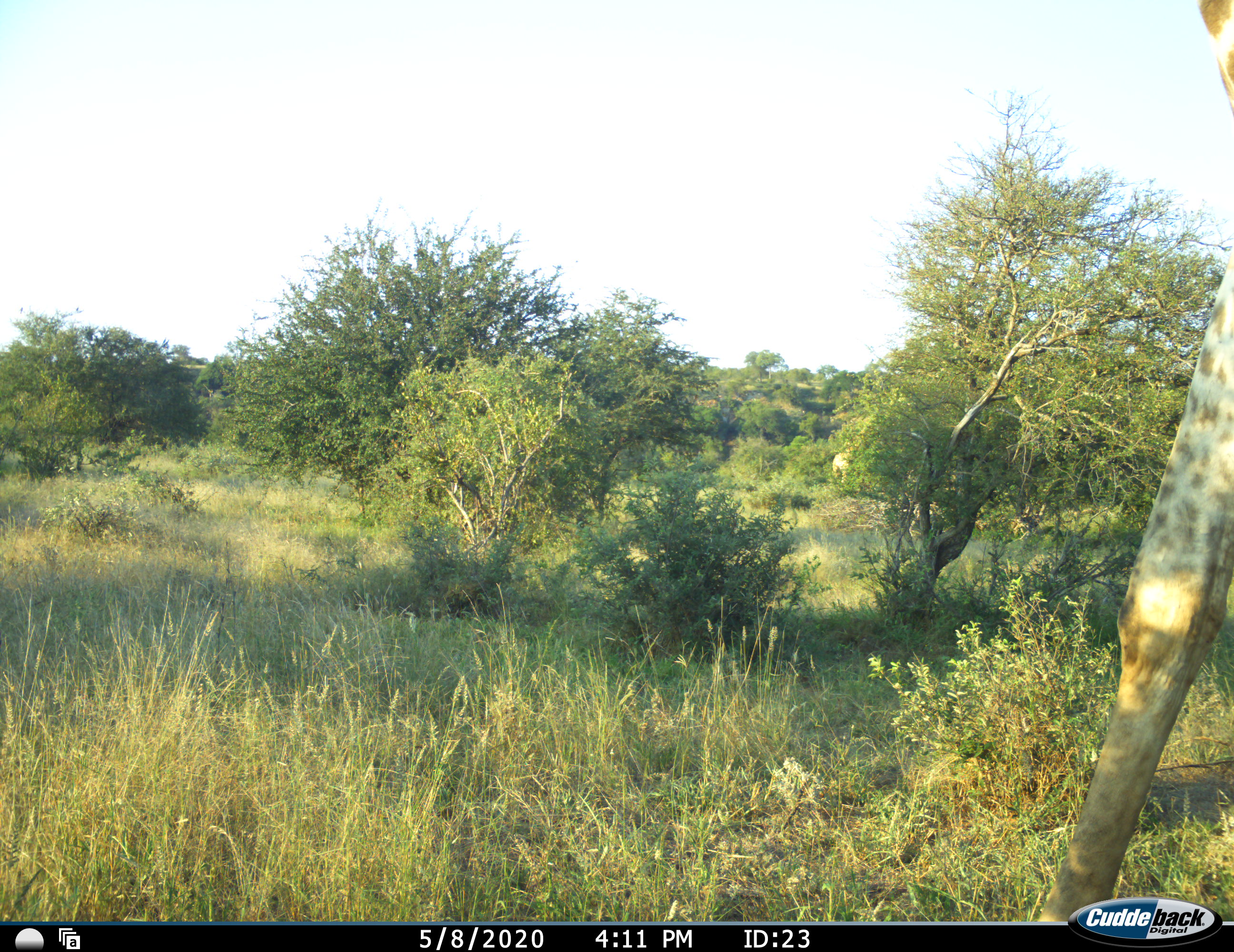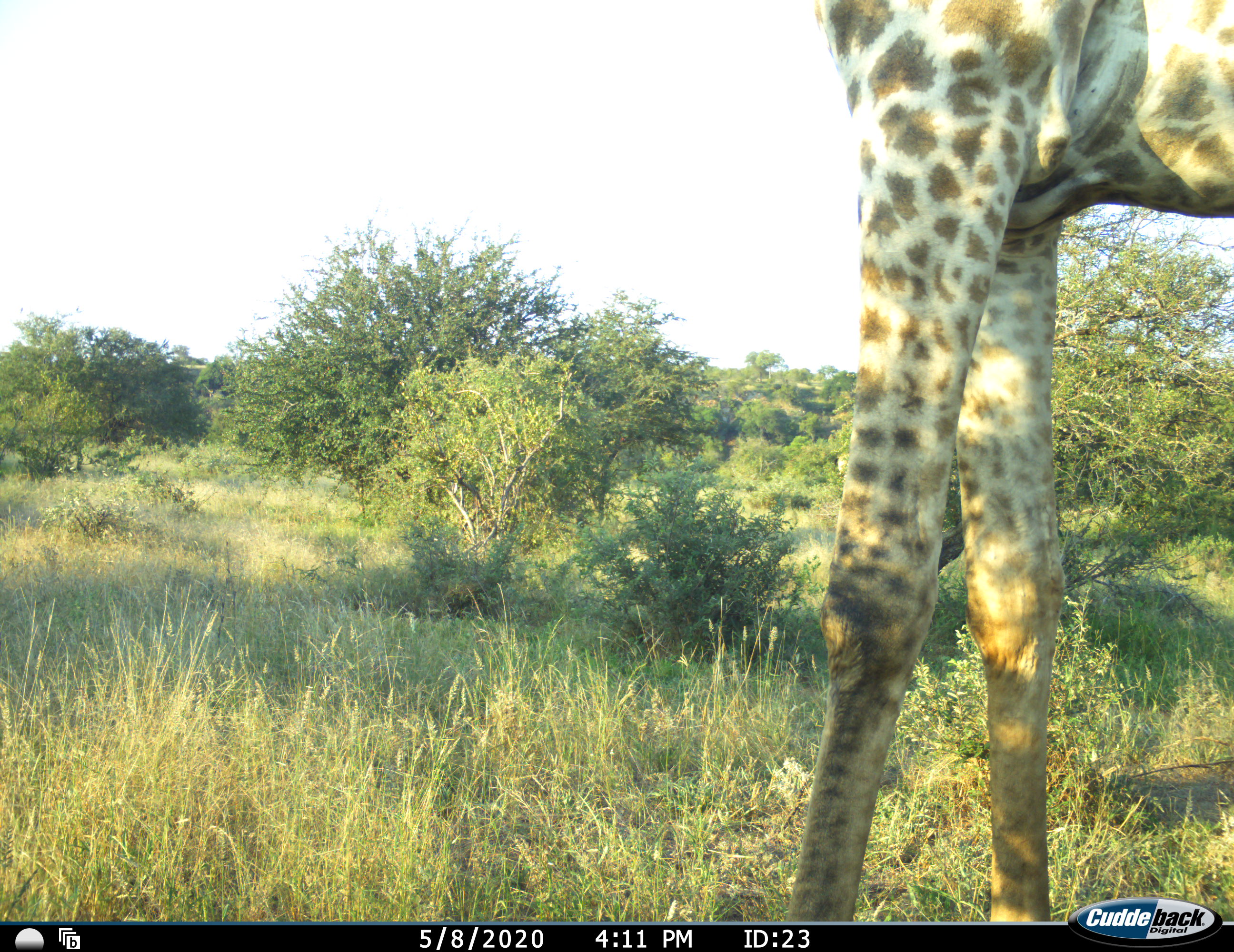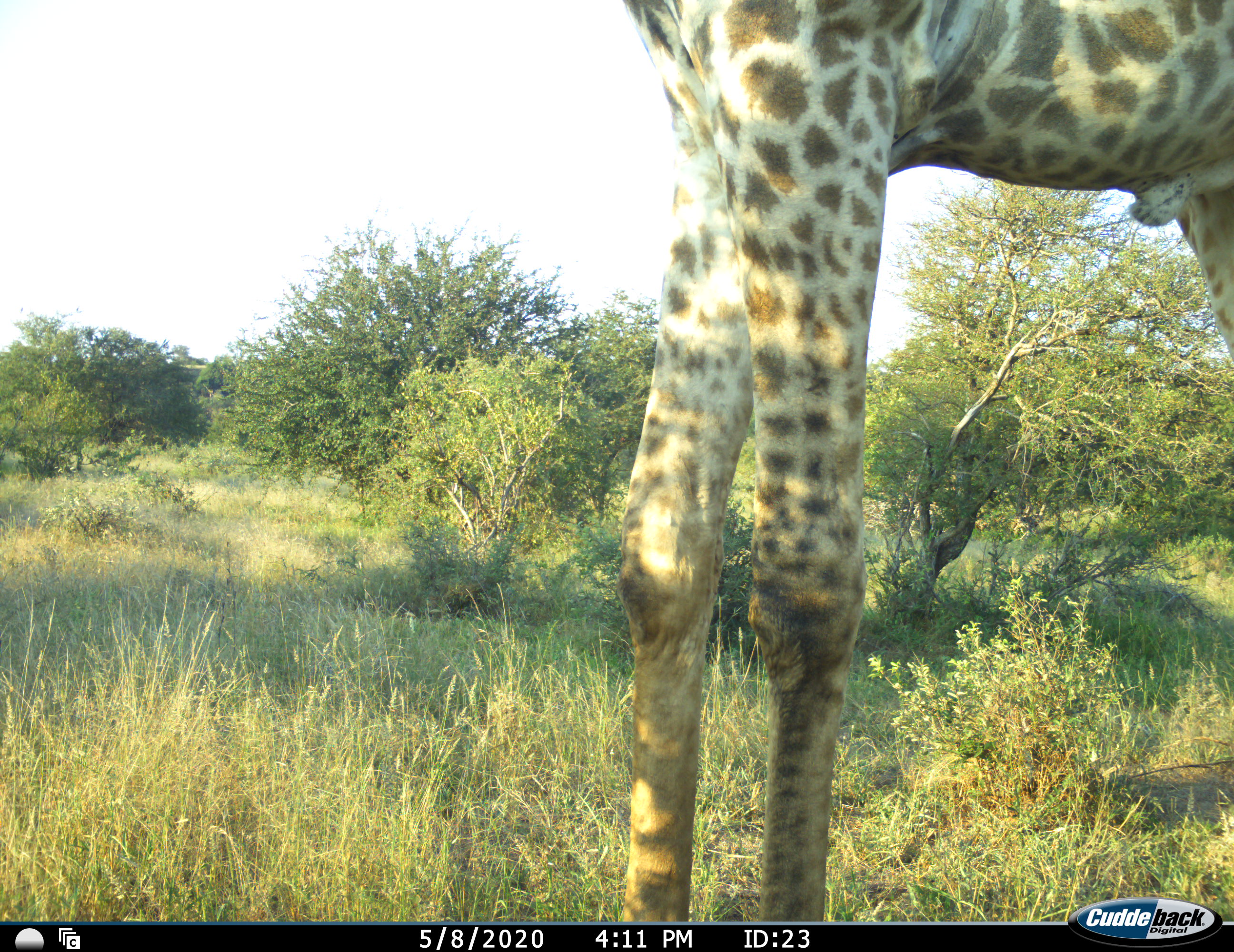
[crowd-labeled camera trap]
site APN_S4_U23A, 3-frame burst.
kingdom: Animalia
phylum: Chordata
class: Mammalia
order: Artiodactyla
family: Giraffidae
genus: Giraffa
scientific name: Giraffa camelopardalis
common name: giraffe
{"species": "giraffe (Giraffa camelopardalis)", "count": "1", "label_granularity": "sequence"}